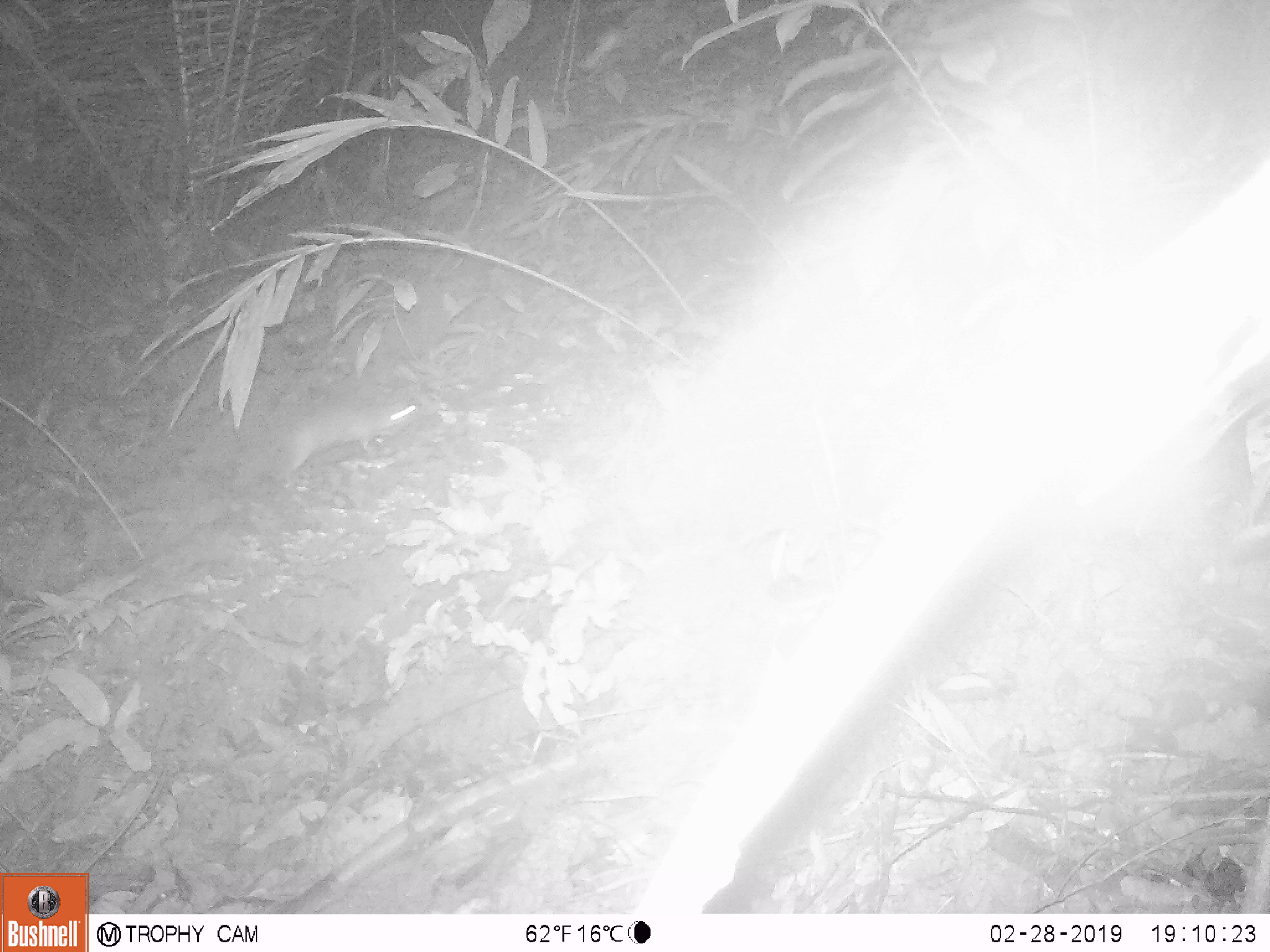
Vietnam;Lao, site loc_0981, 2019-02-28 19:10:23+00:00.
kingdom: Animalia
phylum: Chordata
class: Mammalia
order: Rodentia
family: Muridae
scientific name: Muridae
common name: old-world mice and rats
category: unidentified murid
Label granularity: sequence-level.